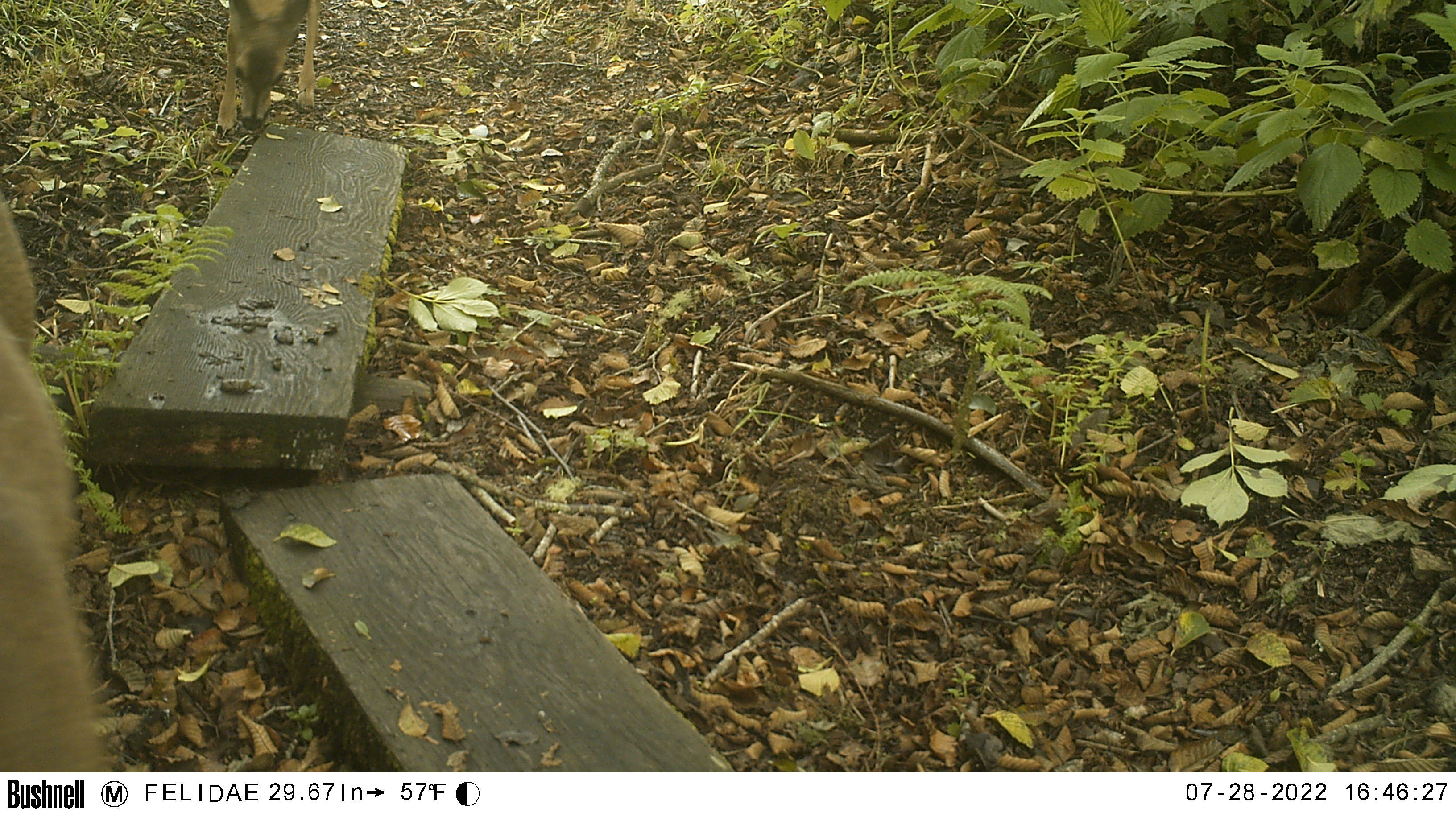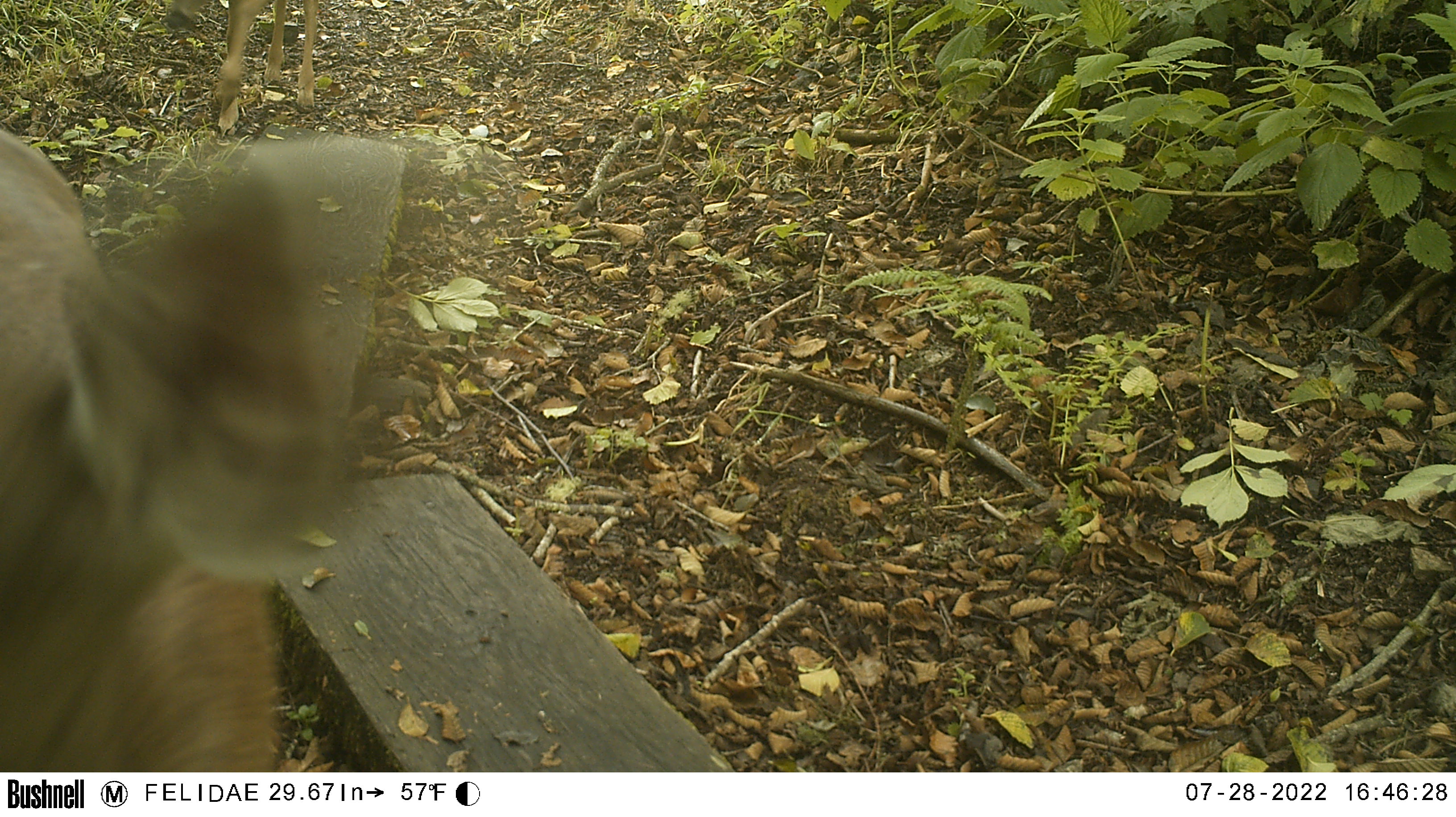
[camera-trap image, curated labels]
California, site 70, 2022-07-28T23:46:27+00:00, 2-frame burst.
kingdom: Animalia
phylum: Chordata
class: Mammalia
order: Artiodactyla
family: Cervidae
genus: Odocoileus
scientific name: Odocoileus hemionus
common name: mule deer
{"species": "mule deer (Odocoileus hemionus)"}